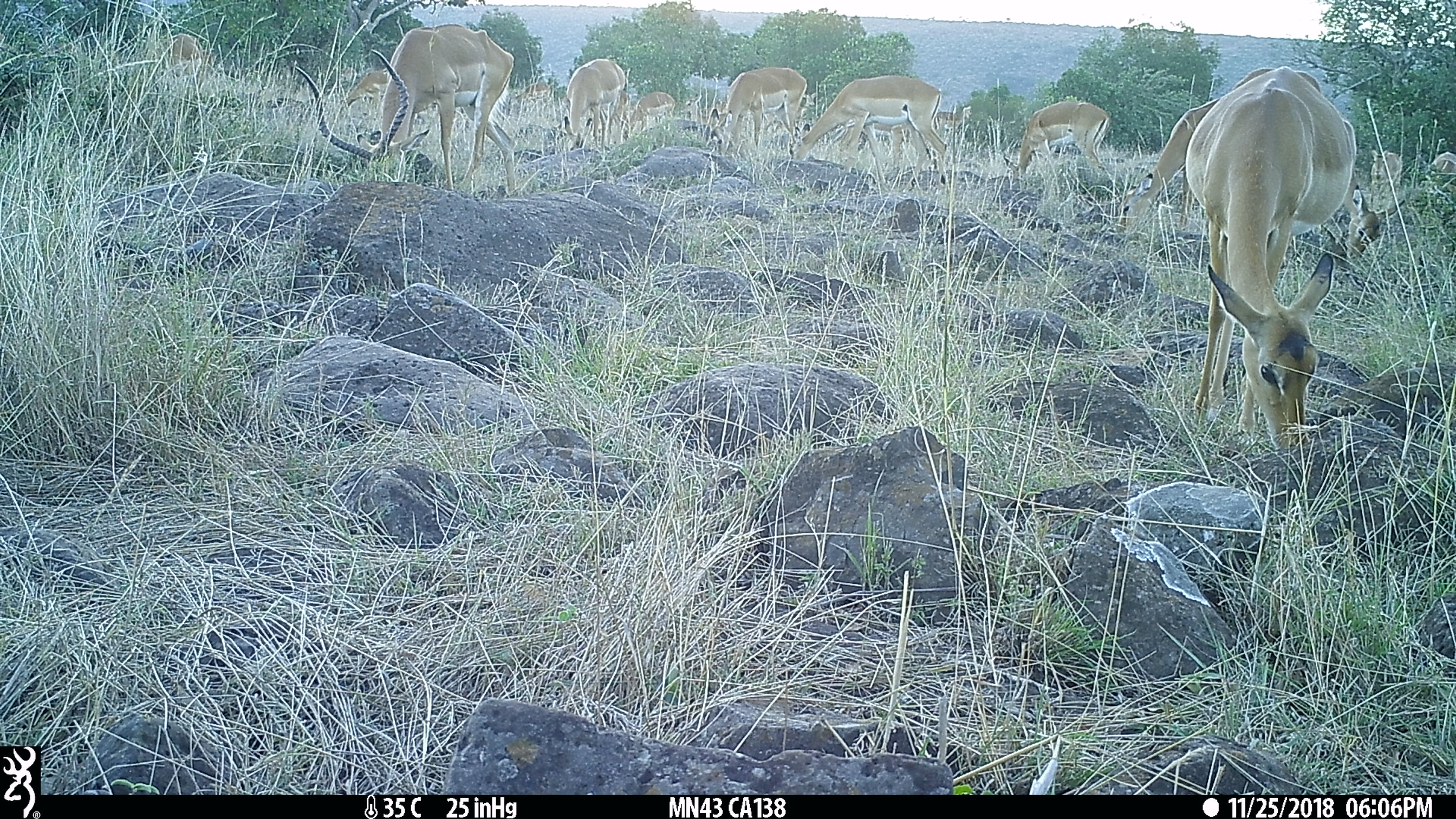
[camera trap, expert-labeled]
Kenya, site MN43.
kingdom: Animalia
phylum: Chordata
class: Mammalia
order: Artiodactyla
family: Bovidae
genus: Aepyceros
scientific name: Aepyceros melampus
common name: impala